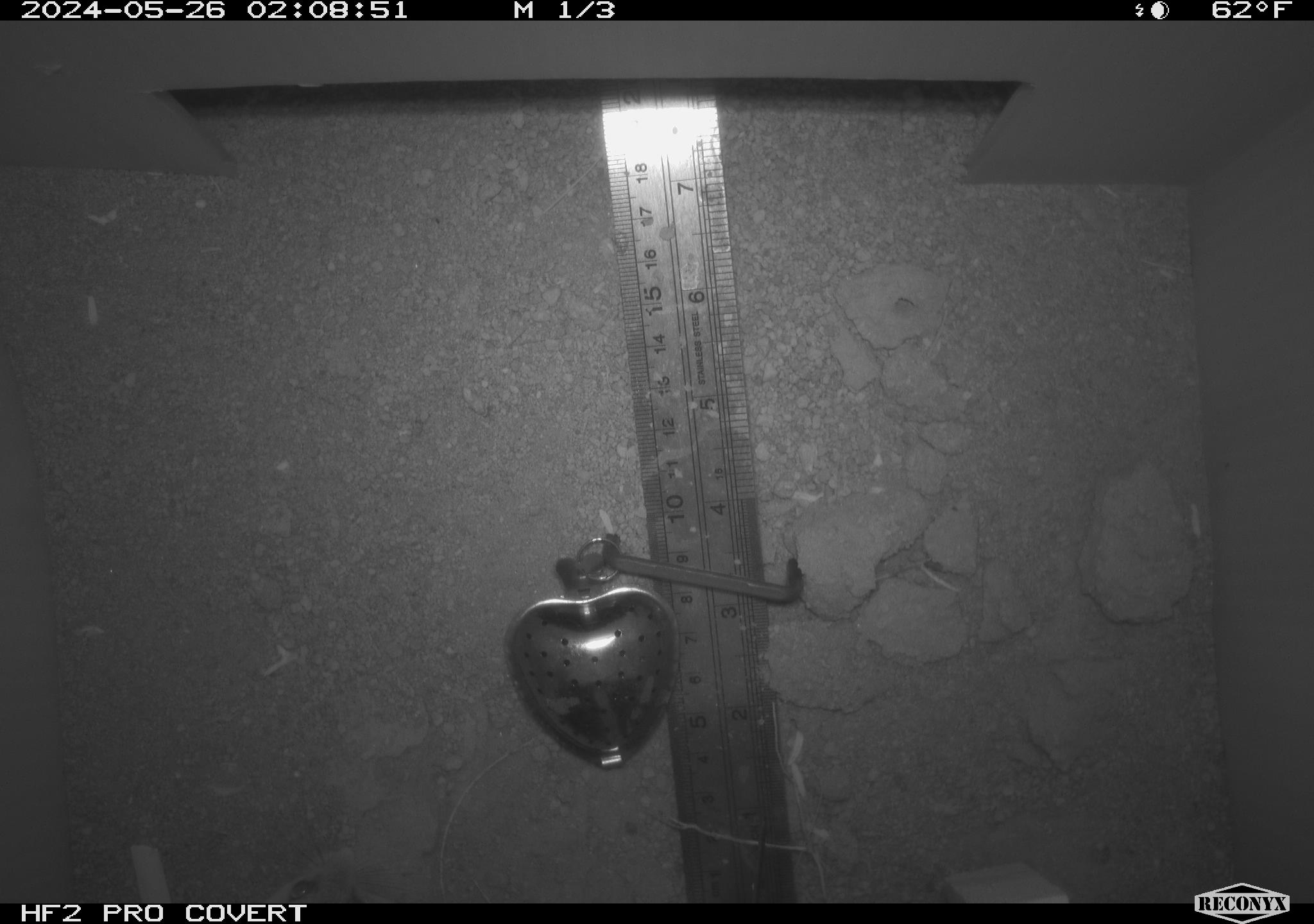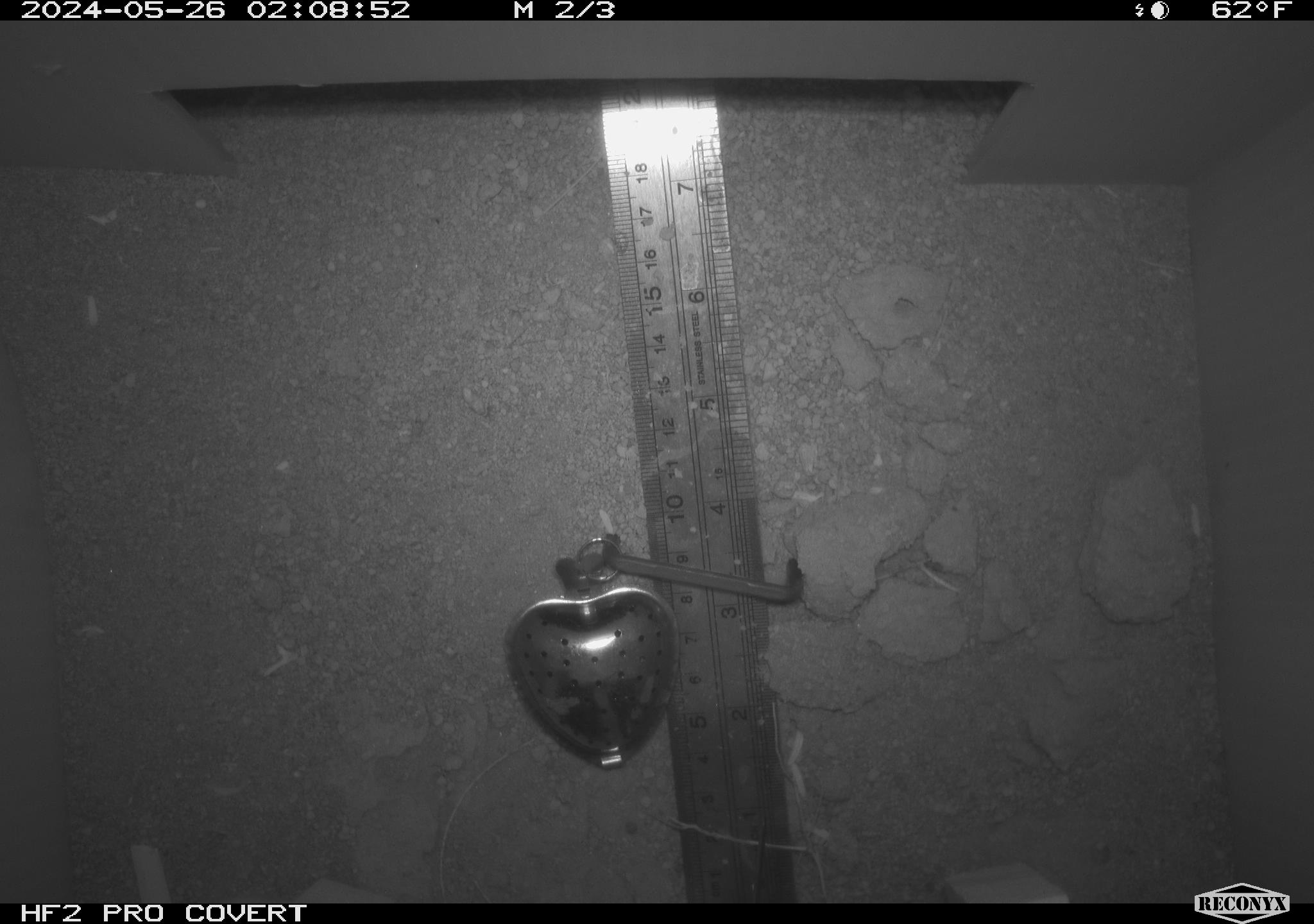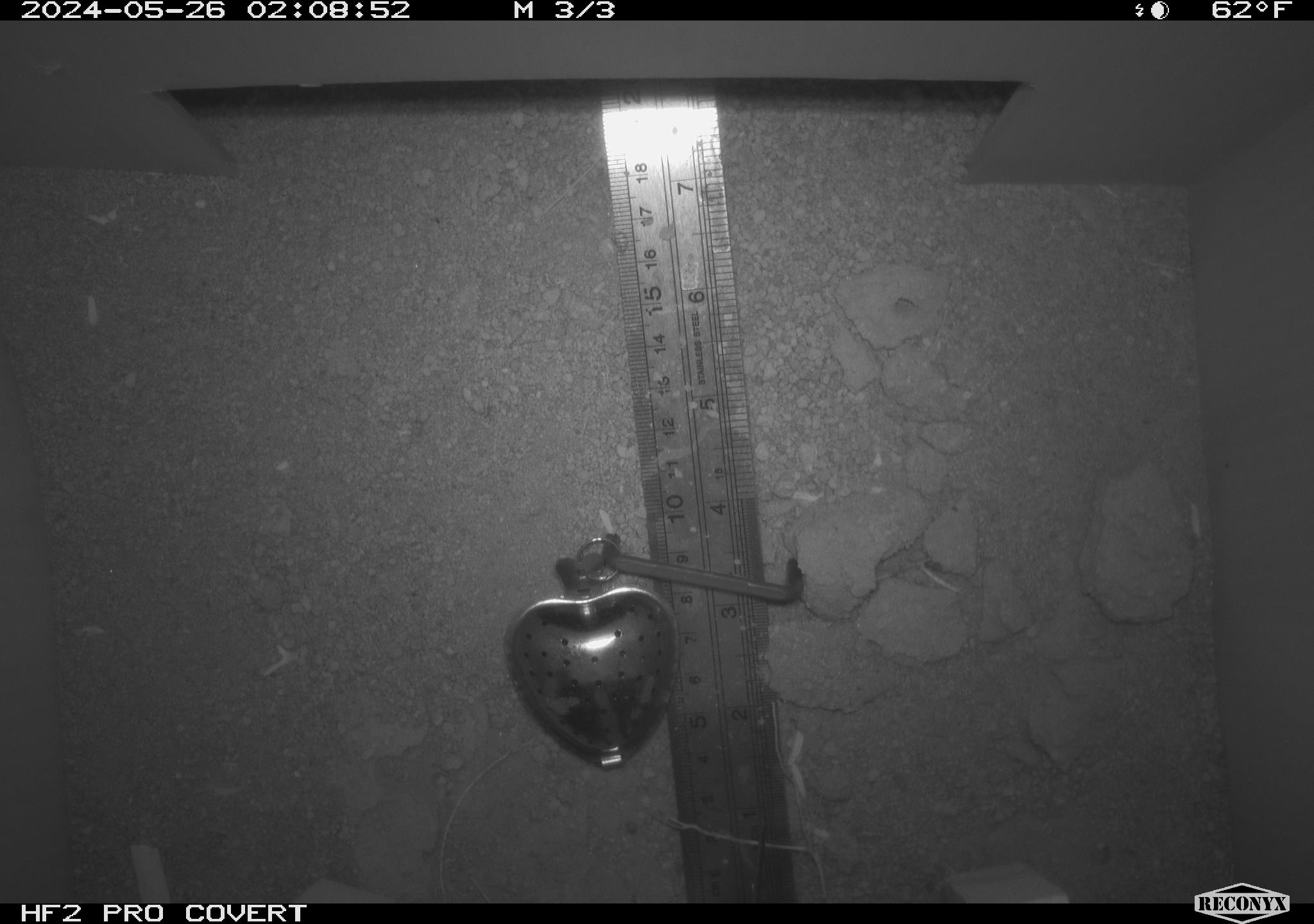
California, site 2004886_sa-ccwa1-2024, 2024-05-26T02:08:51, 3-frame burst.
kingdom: Animalia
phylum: Chordata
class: Mammalia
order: Rodentia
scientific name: Rodentia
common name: mouse species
Mouse species (Rodentia).